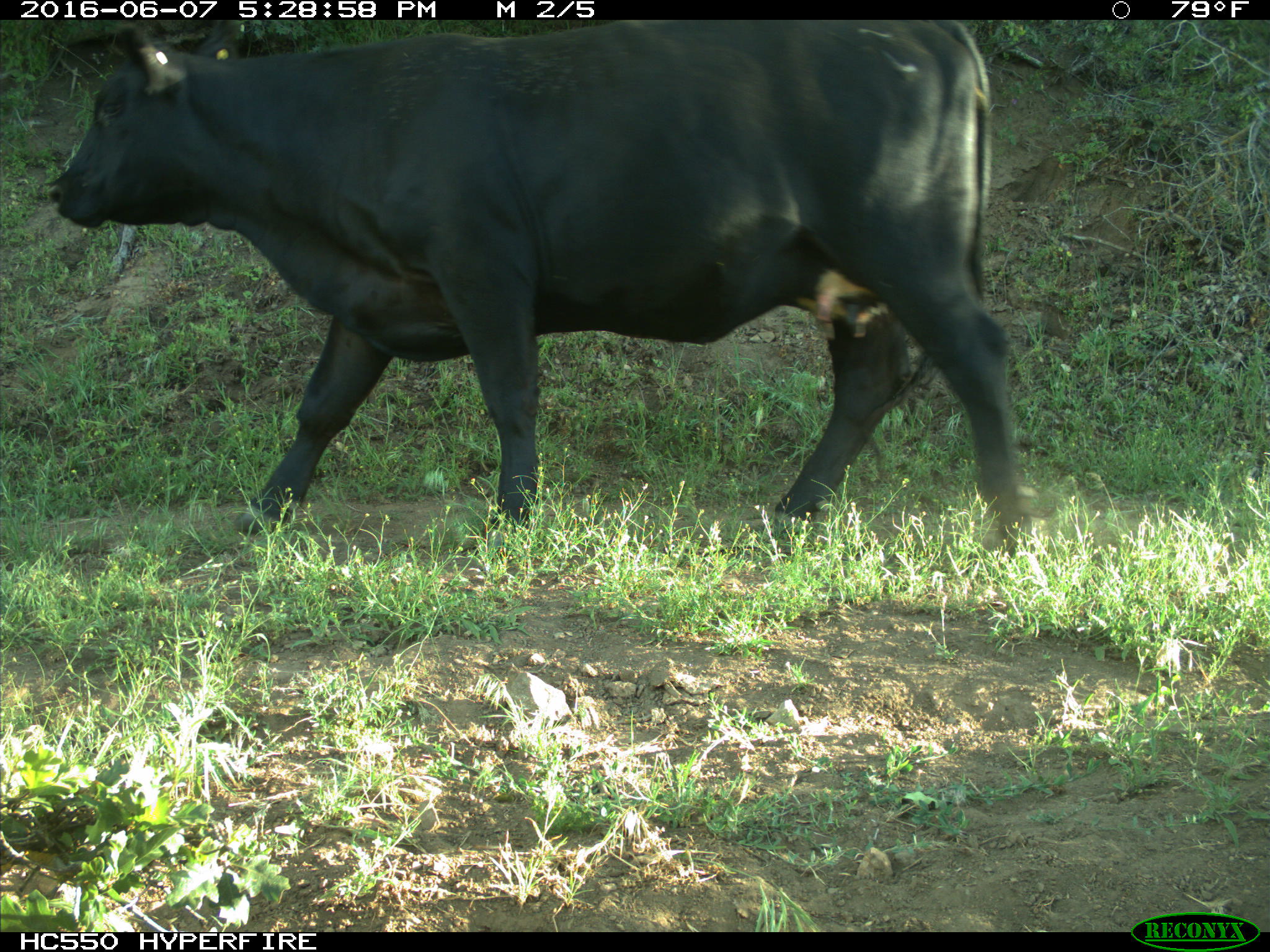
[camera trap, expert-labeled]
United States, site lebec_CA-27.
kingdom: Animalia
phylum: Chordata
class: Mammalia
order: Artiodactyla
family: Bovidae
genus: Bos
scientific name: Bos taurus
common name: domestic cow